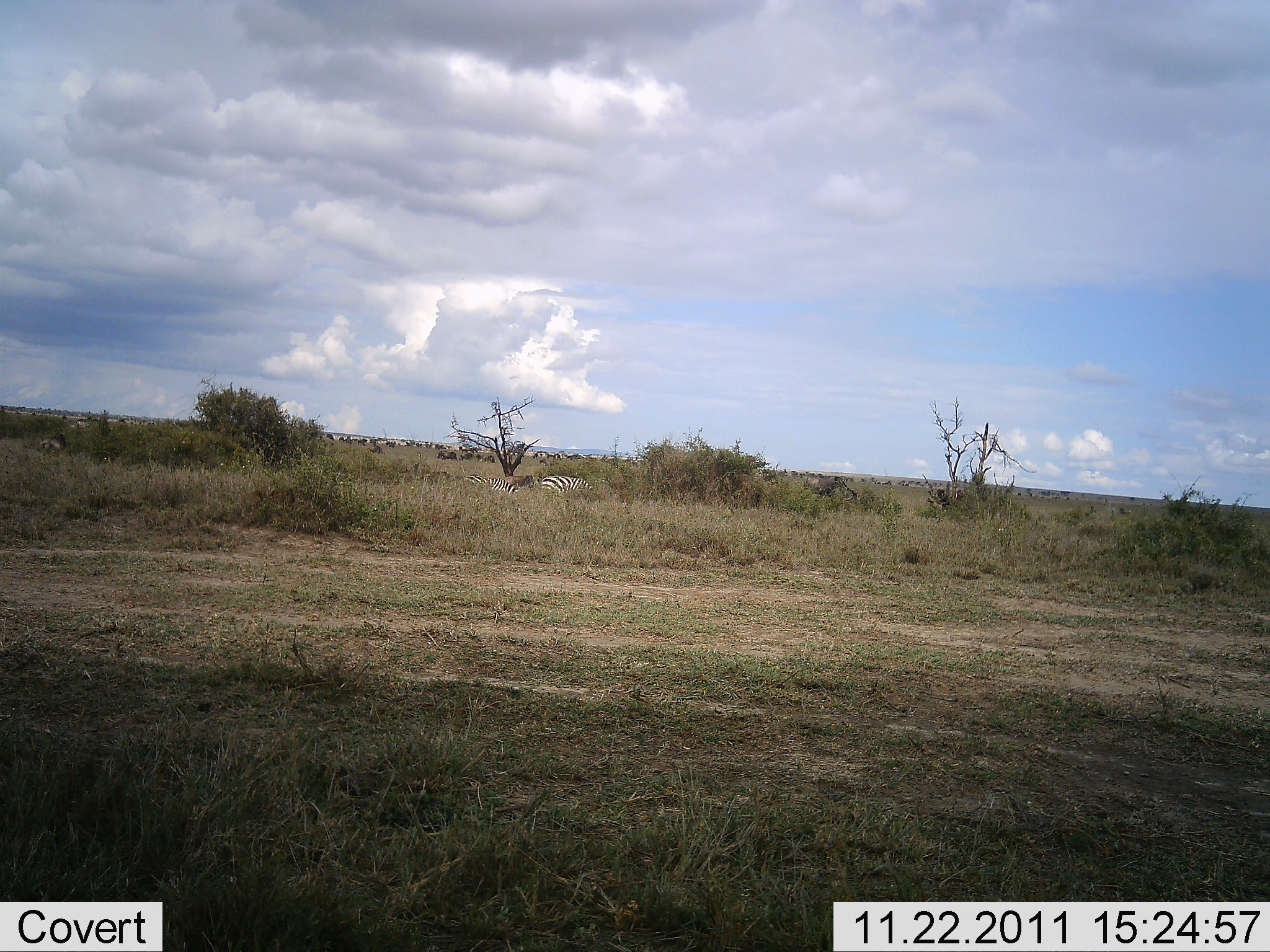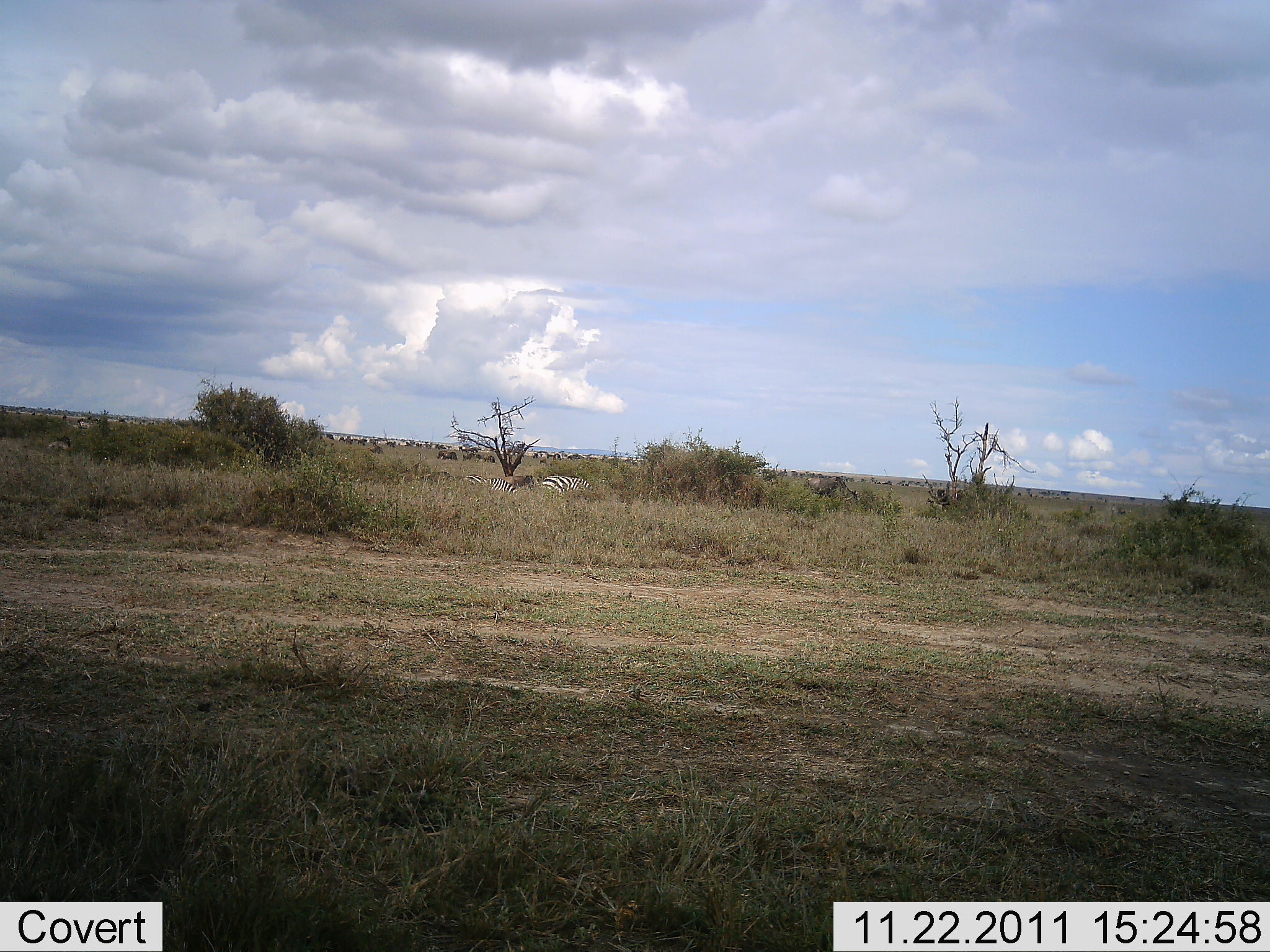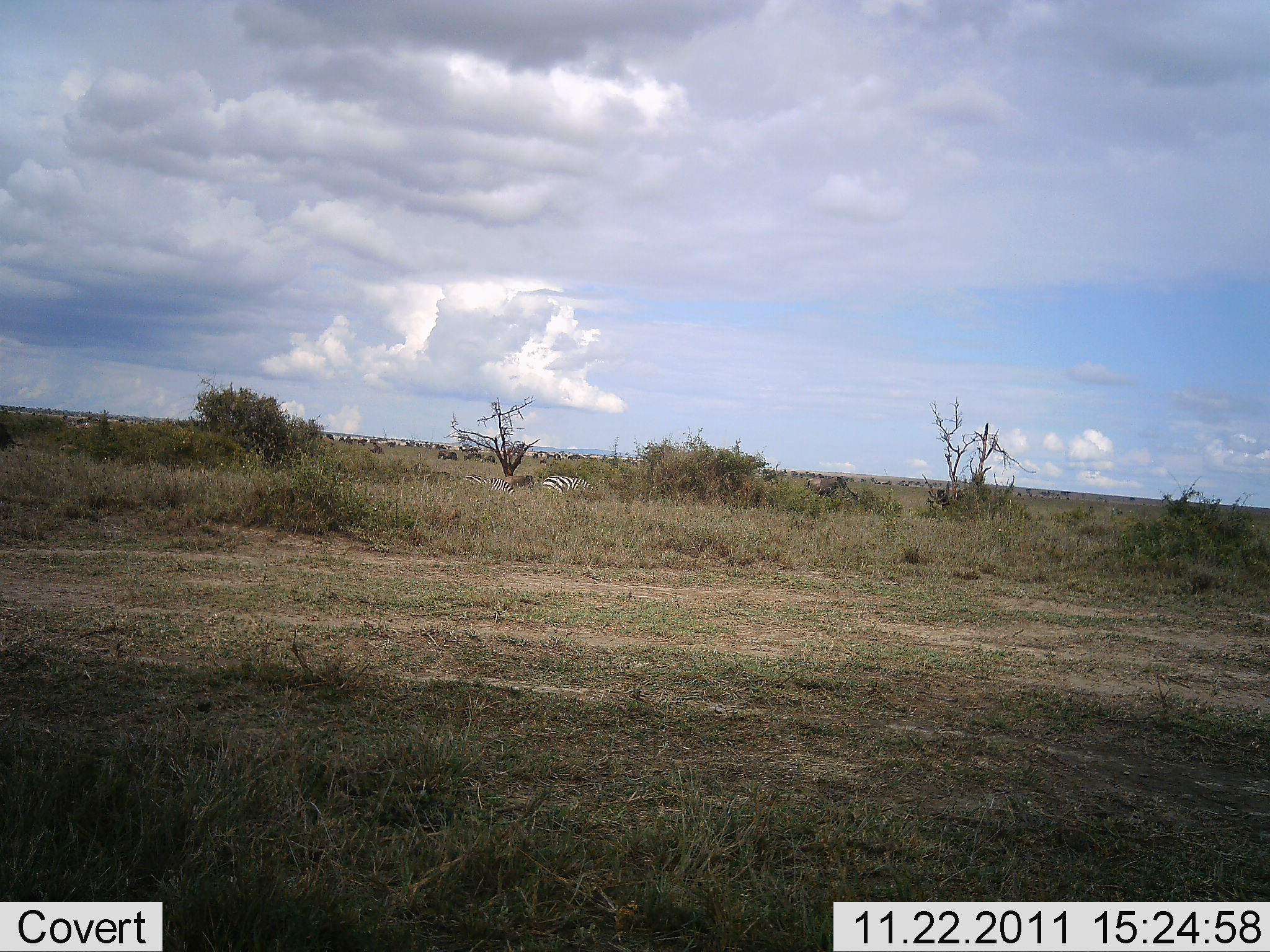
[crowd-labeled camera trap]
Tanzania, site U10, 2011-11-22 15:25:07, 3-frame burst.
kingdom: Animalia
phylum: Chordata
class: Mammalia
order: Perissodactyla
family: Equidae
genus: Equus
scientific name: Equus quagga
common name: plains zebra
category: zebra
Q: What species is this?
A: Zebra (plains zebra) (Equus quagga).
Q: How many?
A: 1.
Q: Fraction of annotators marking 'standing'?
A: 27%.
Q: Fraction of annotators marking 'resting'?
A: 47%.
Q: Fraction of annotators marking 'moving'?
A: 7%.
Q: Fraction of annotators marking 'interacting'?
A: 0%.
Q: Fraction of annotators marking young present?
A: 0%.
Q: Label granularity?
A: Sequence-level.